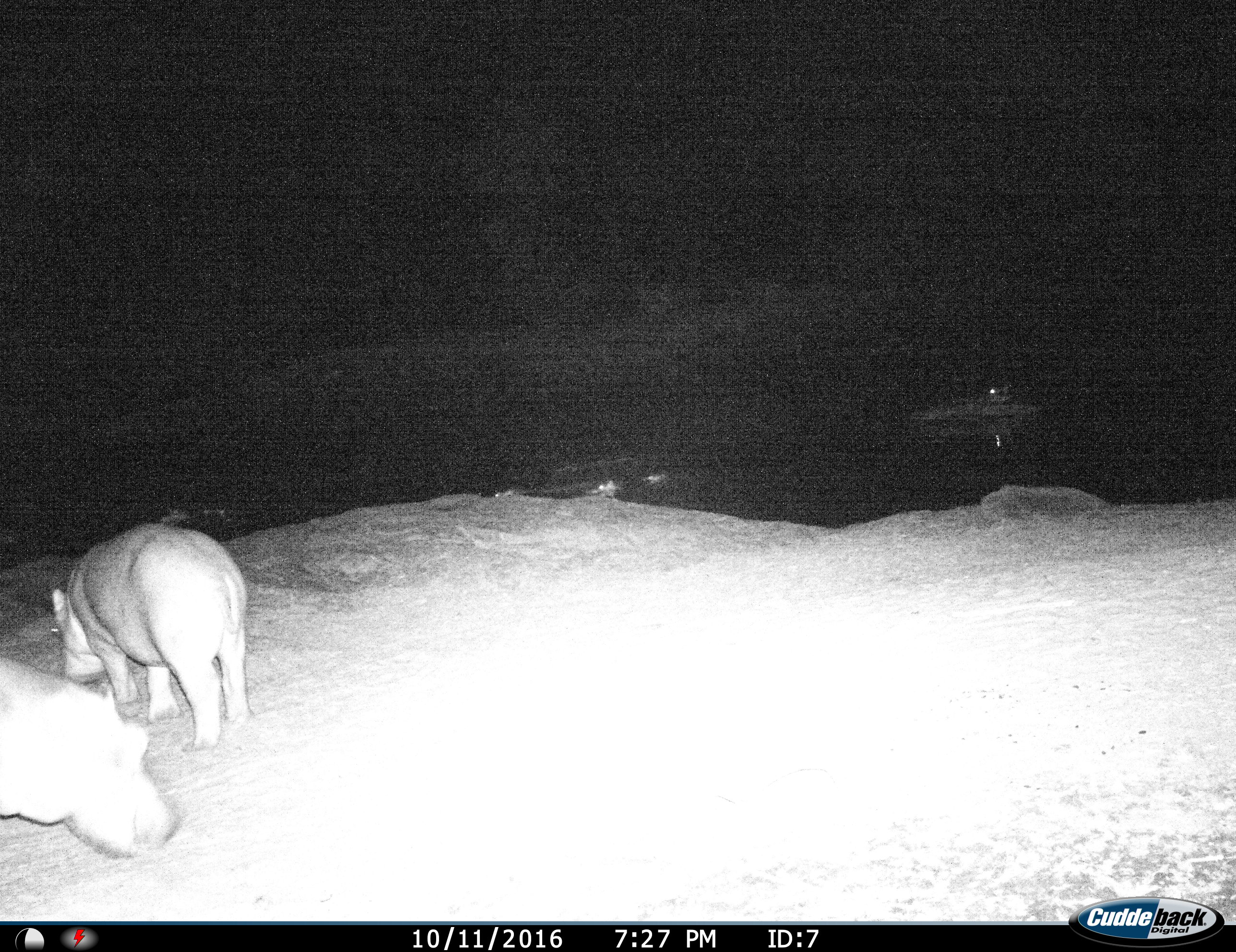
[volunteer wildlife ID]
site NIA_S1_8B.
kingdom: Animalia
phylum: Chordata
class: Mammalia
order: Artiodactyla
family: Hippopotamidae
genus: Hippopotamus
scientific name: Hippopotamus amphibius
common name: hippopotamus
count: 3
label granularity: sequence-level